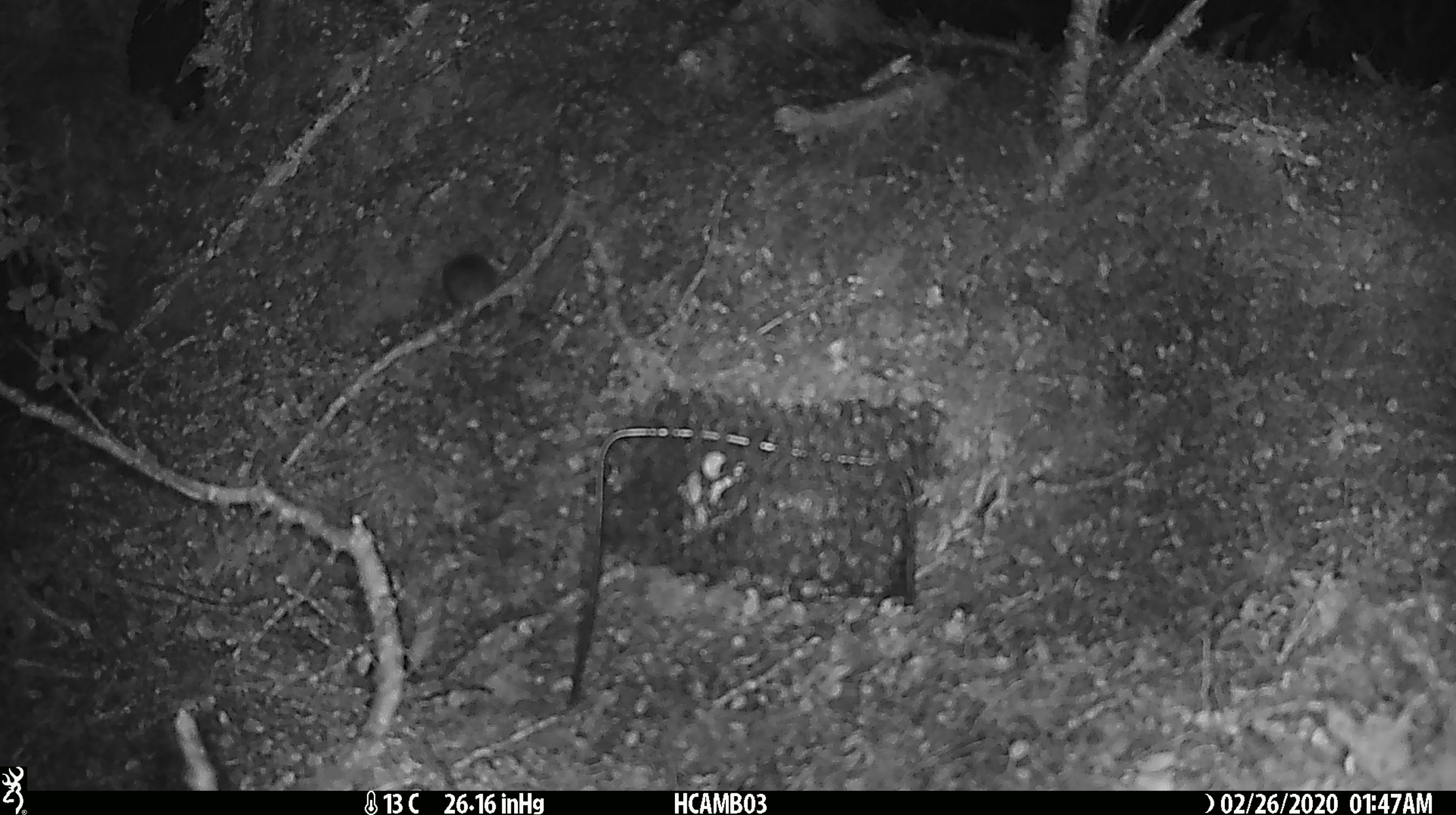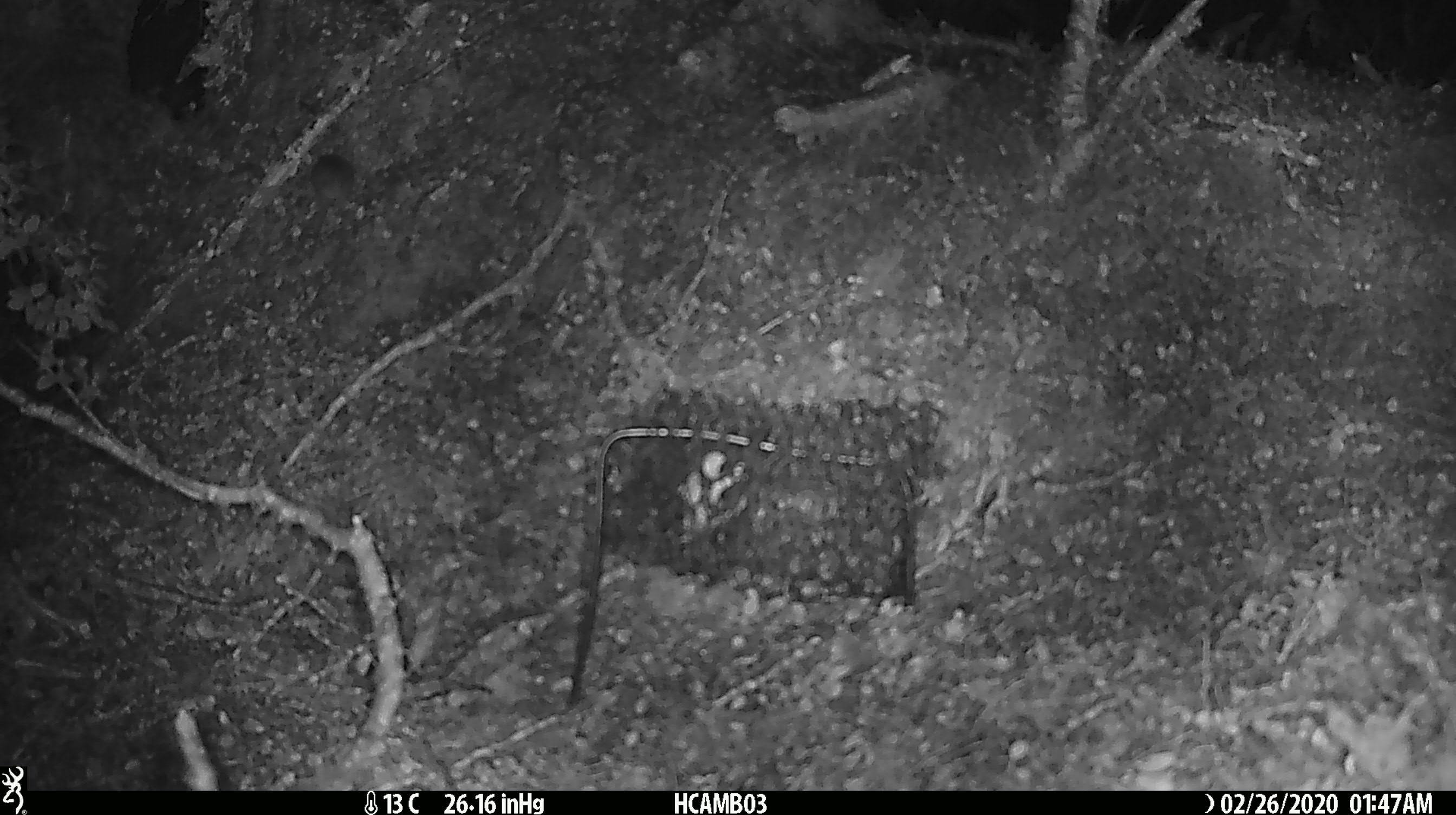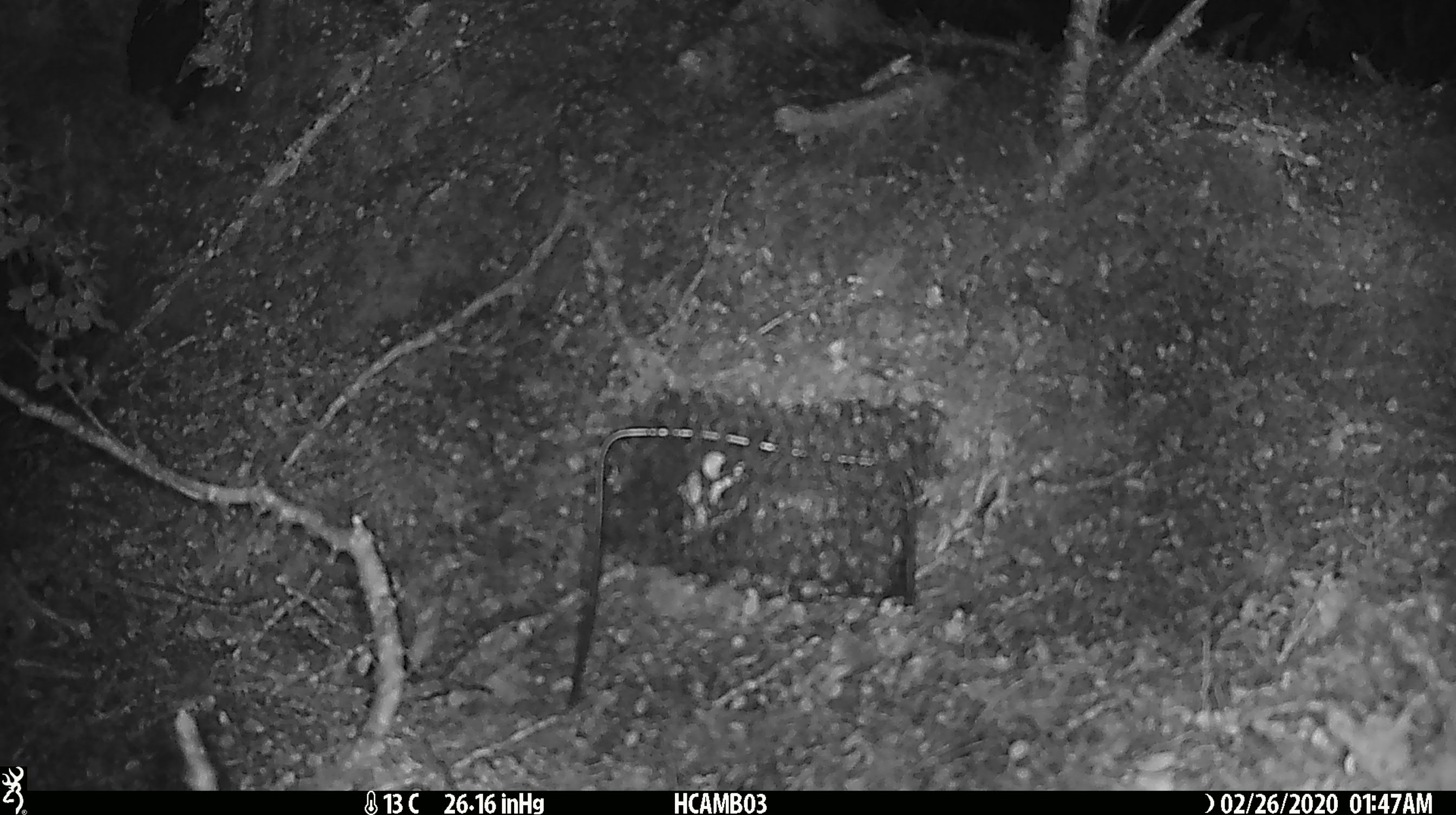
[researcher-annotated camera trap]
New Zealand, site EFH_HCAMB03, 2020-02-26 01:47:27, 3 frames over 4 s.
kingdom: Animalia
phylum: Chordata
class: Mammalia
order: Rodentia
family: Muridae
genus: Mus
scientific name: Mus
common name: mouse